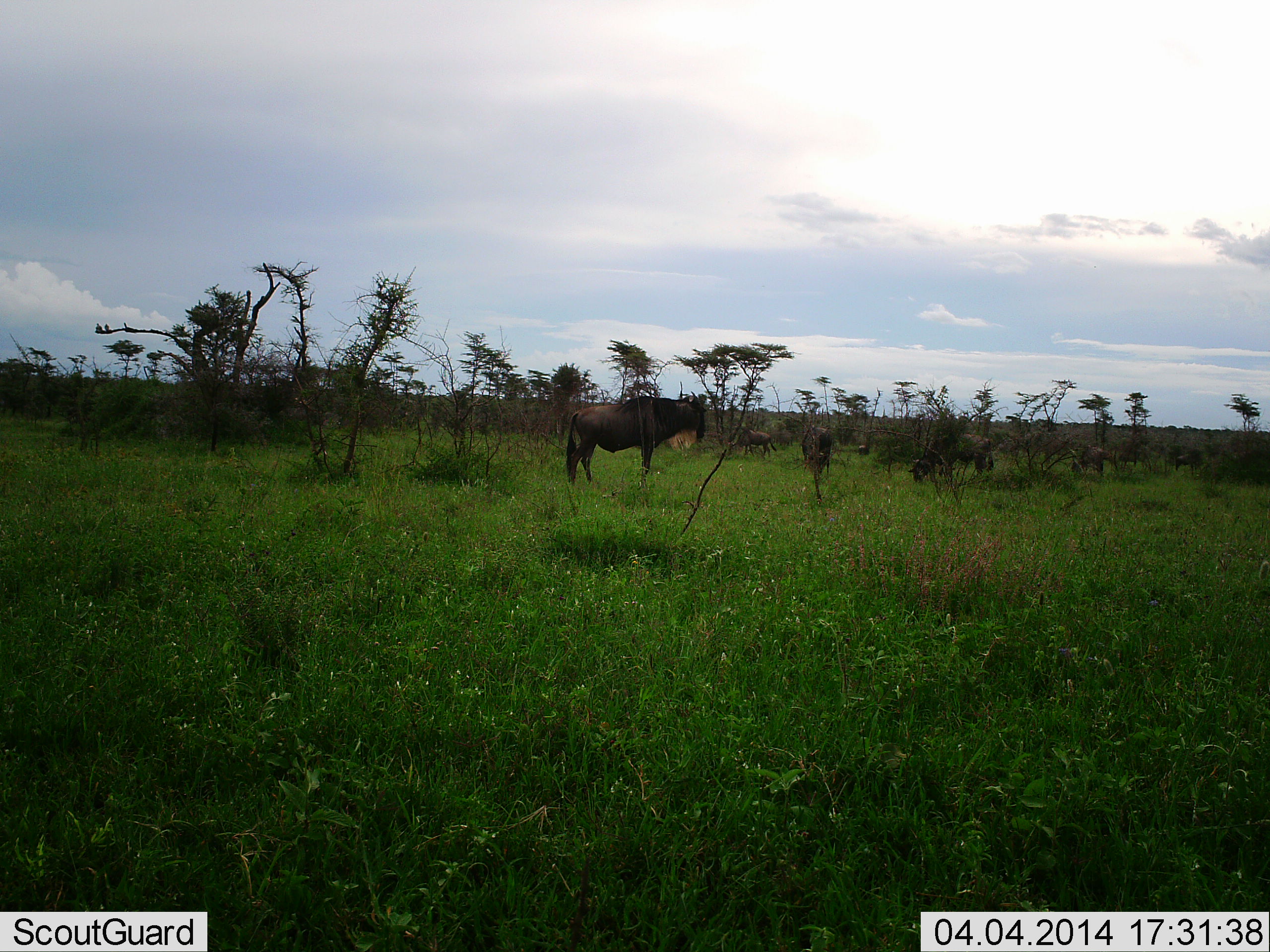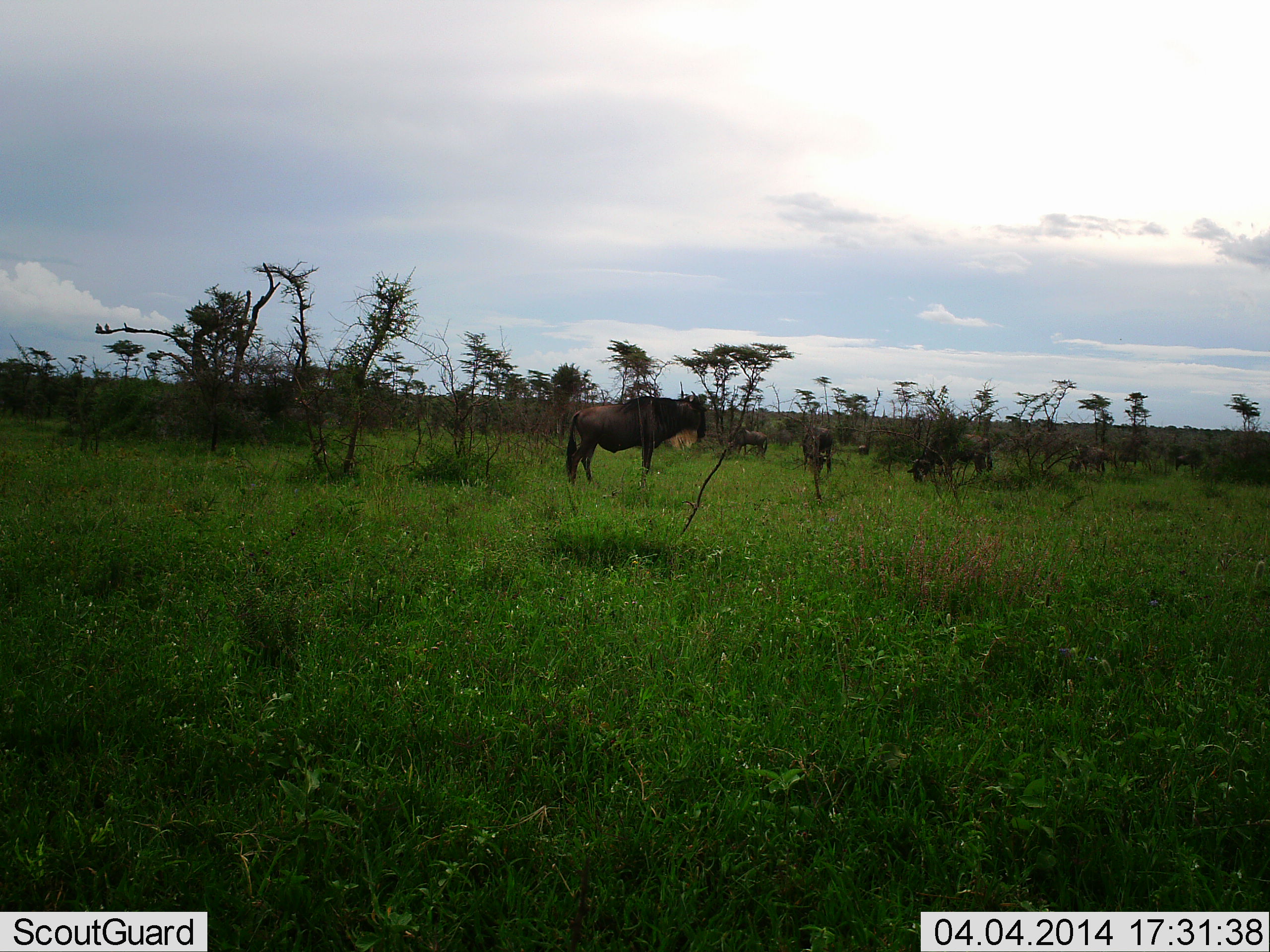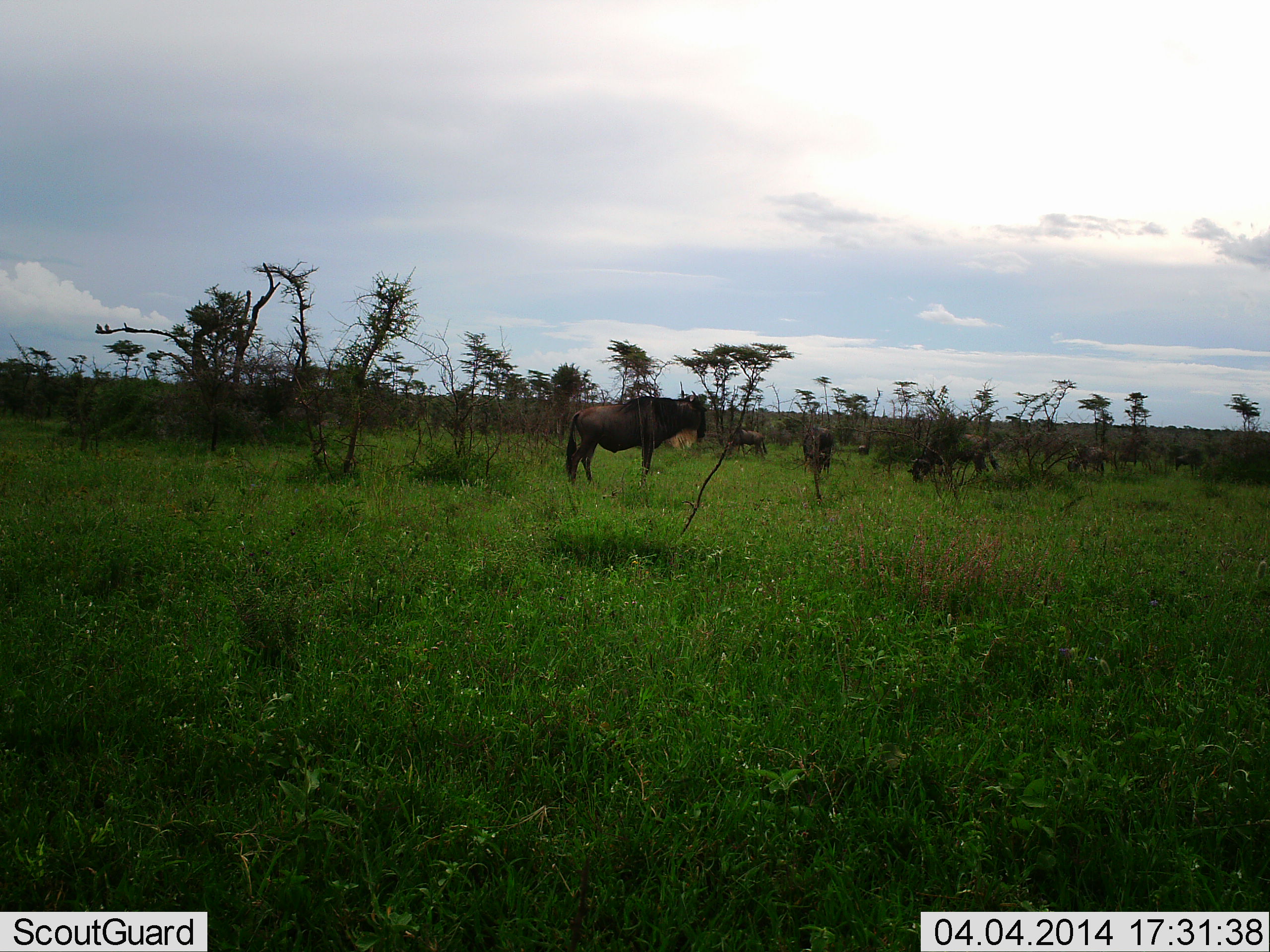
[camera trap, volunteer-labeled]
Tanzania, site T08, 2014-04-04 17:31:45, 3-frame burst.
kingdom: Animalia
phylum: Chordata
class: Mammalia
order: Artiodactyla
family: Bovidae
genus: Connochaetes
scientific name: Connochaetes taurinus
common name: blue wildebeest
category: wildebeest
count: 5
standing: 87%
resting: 3%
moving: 17%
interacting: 1%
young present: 0%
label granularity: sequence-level